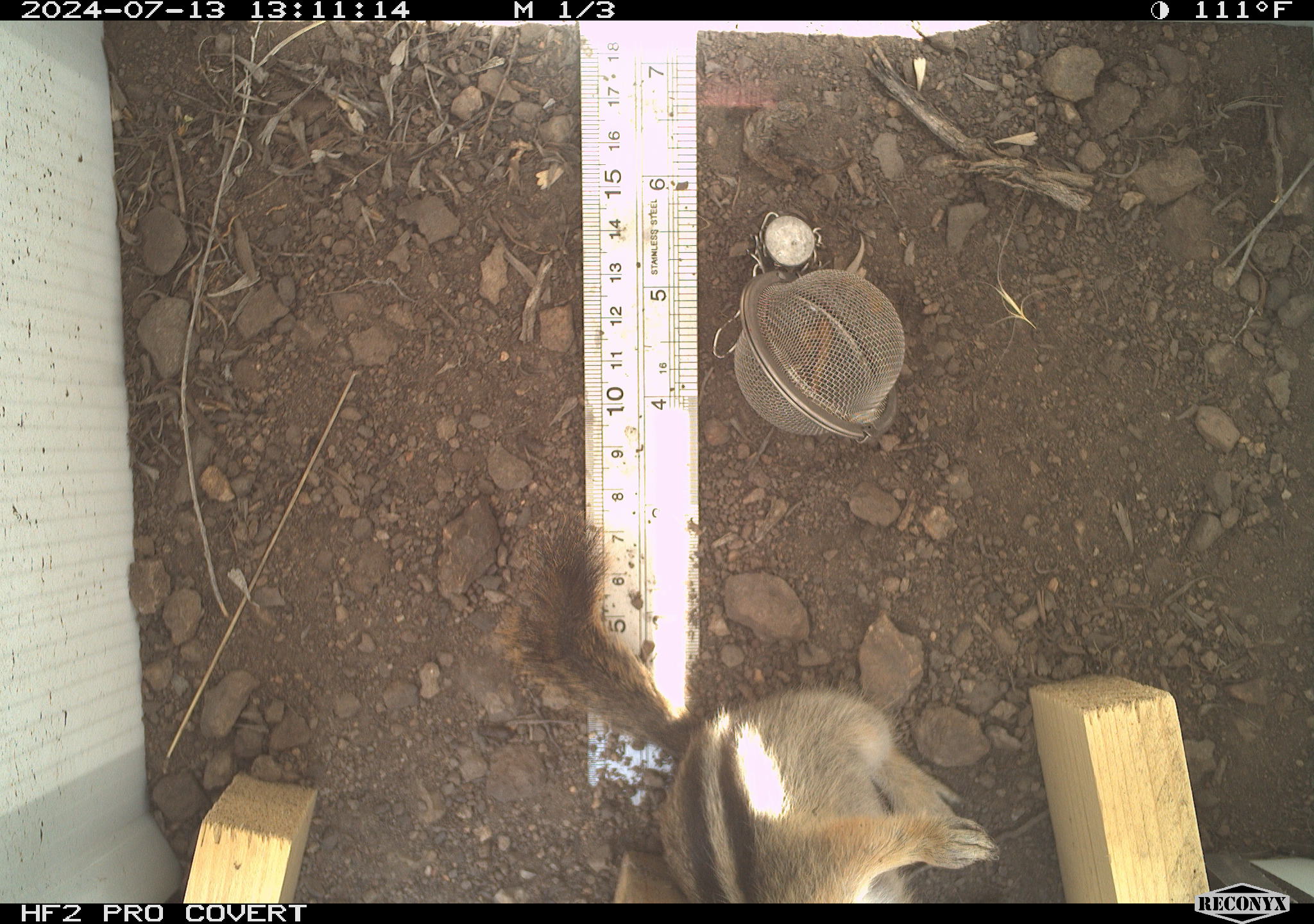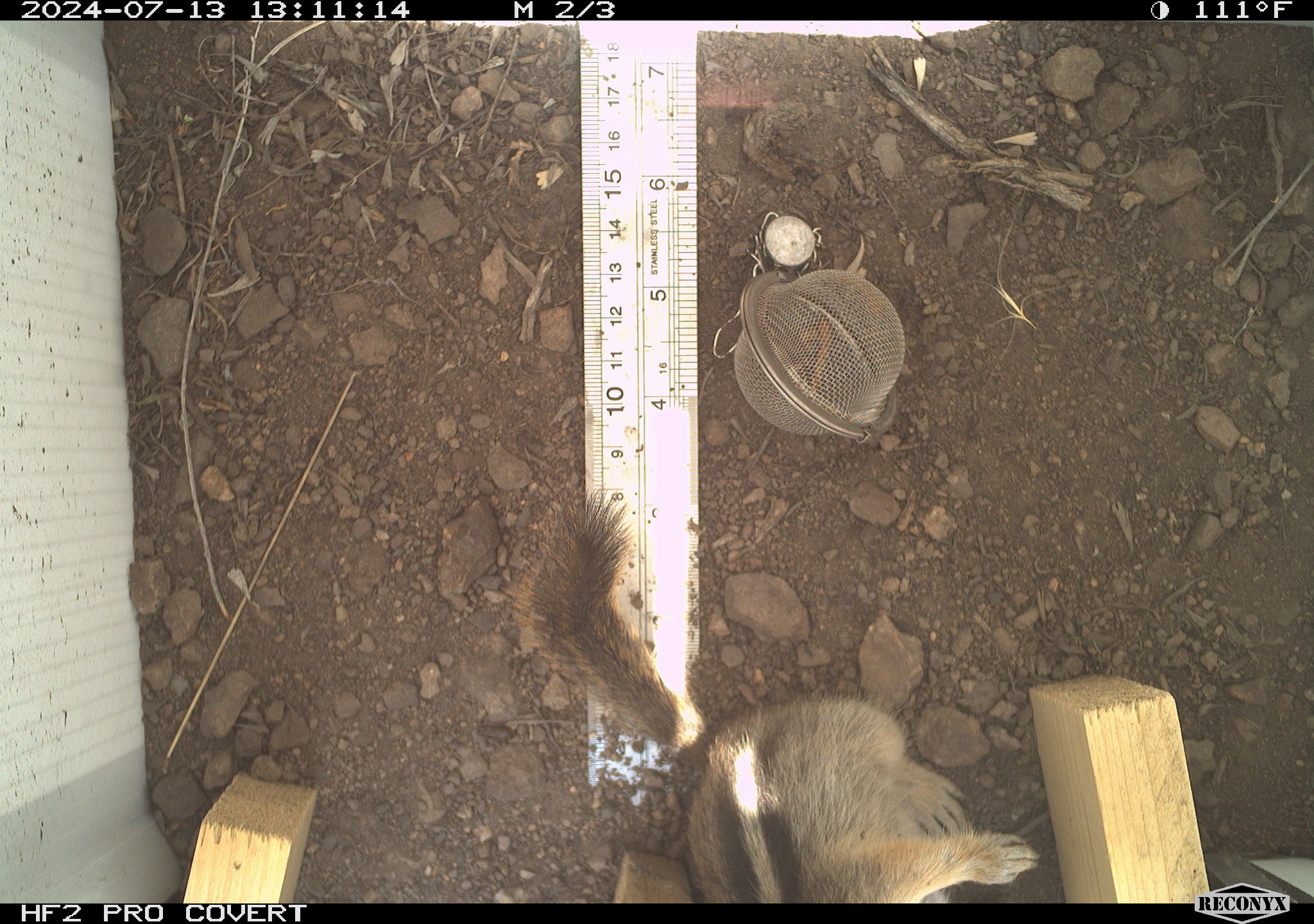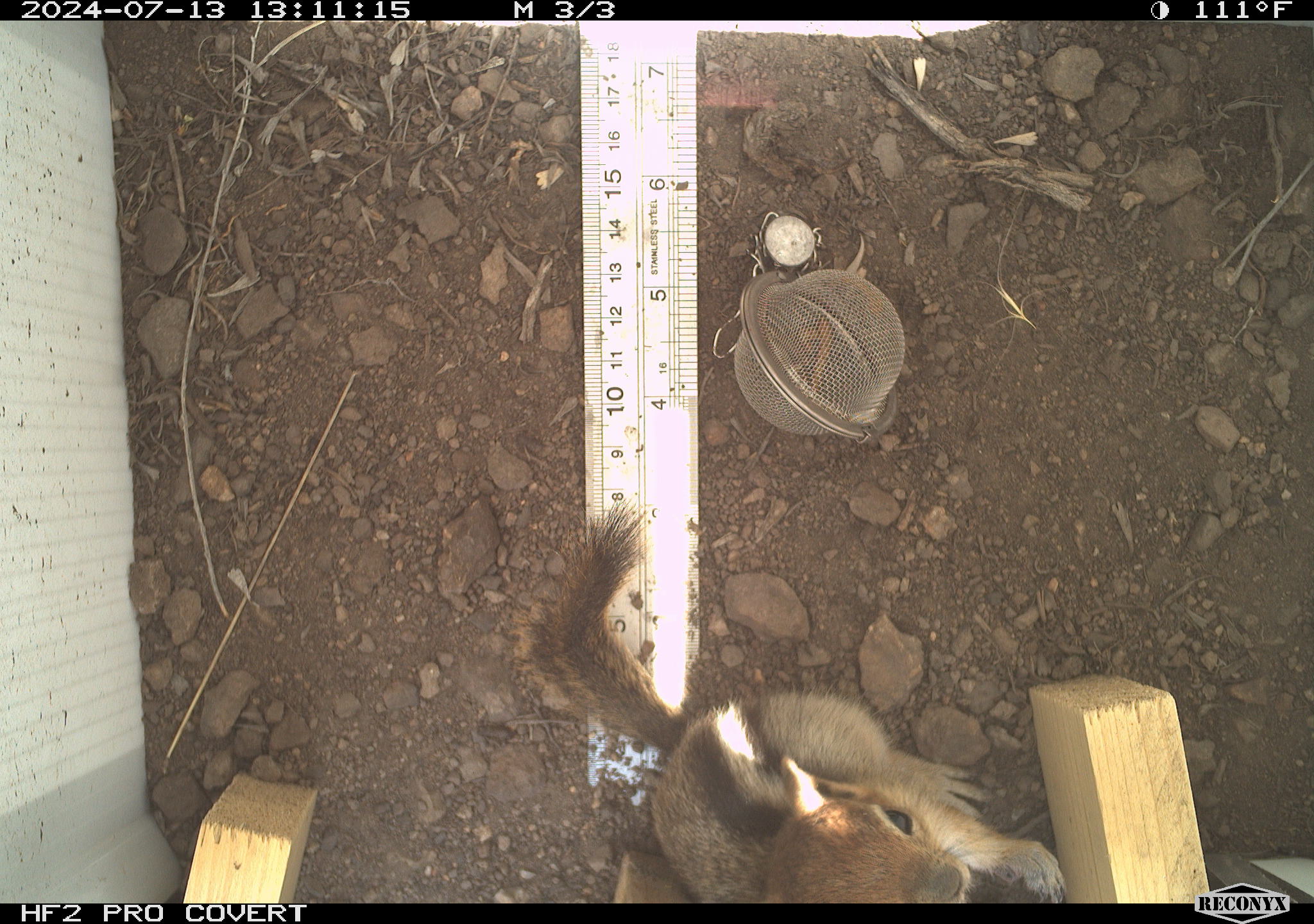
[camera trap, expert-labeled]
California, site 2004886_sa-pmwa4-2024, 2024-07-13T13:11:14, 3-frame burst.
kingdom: Animalia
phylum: Chordata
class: Mammalia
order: Rodentia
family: Sciuridae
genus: Callospermophilus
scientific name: Callospermophilus lateralis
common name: golden mantled ground squirrel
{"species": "golden mantled ground squirrel (Callospermophilus lateralis)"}